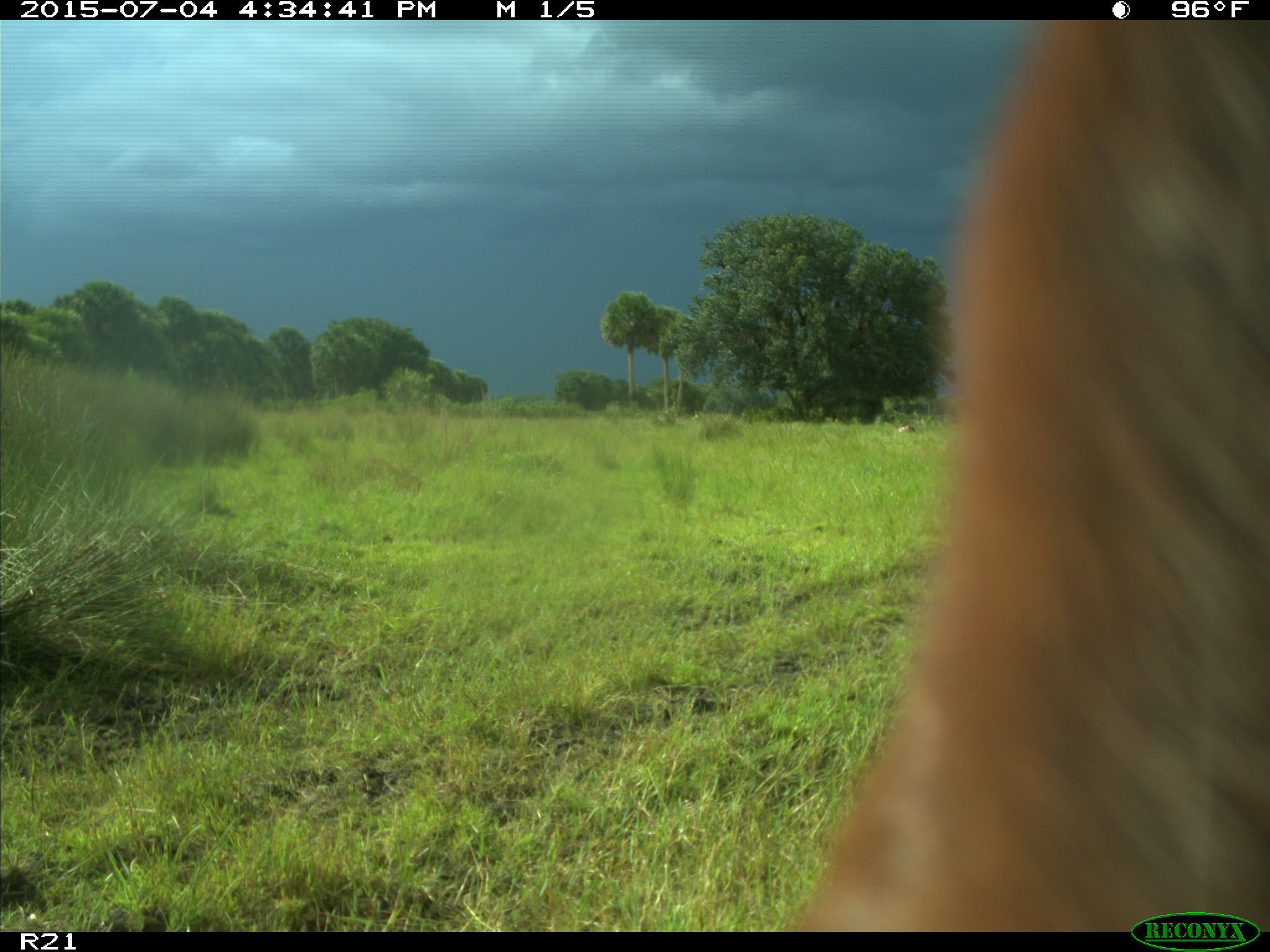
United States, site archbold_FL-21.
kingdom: Animalia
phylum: Chordata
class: Mammalia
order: Artiodactyla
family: Bovidae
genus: Bos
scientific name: Bos taurus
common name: domestic cow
Bos taurus (domestic cow).